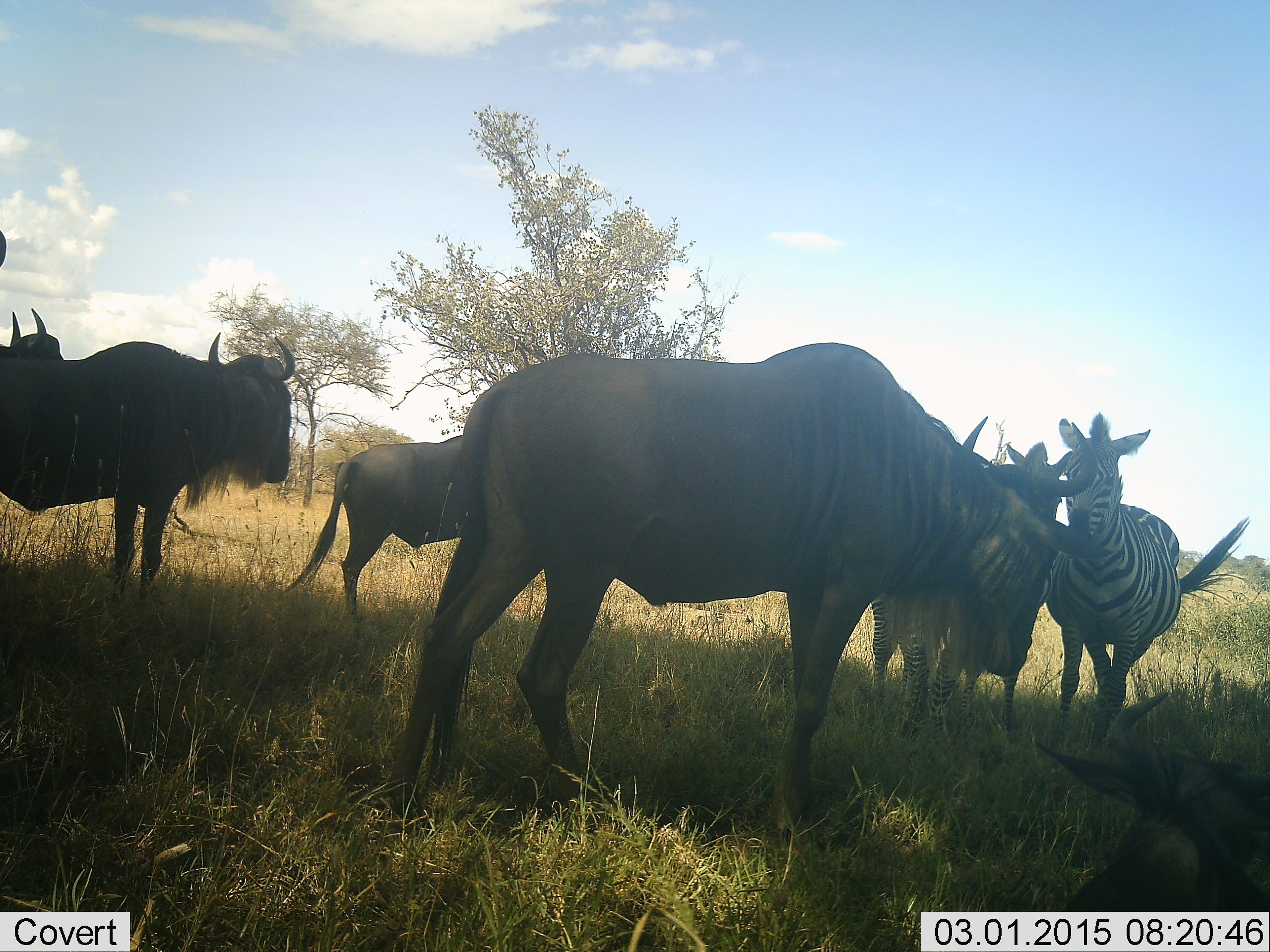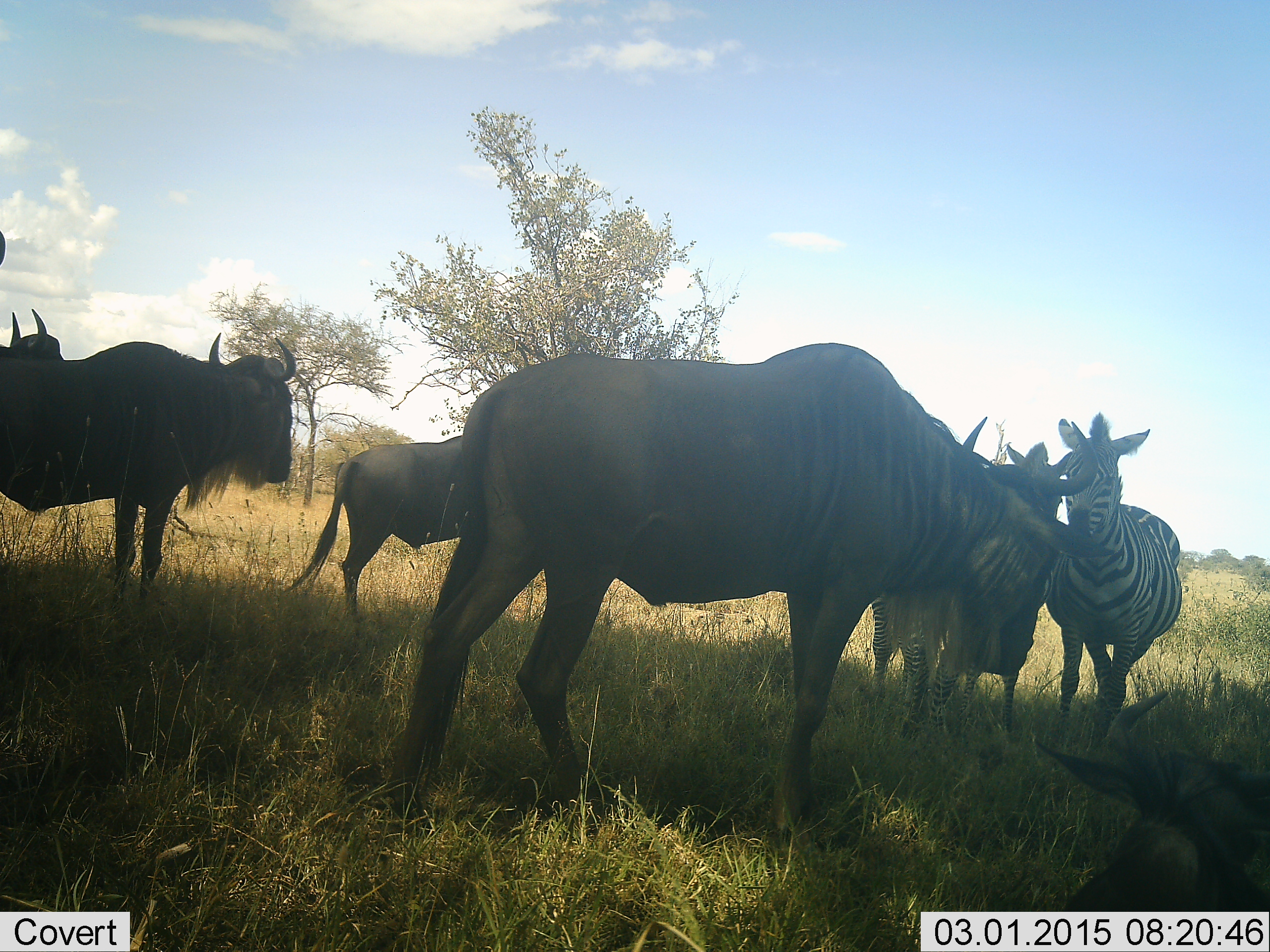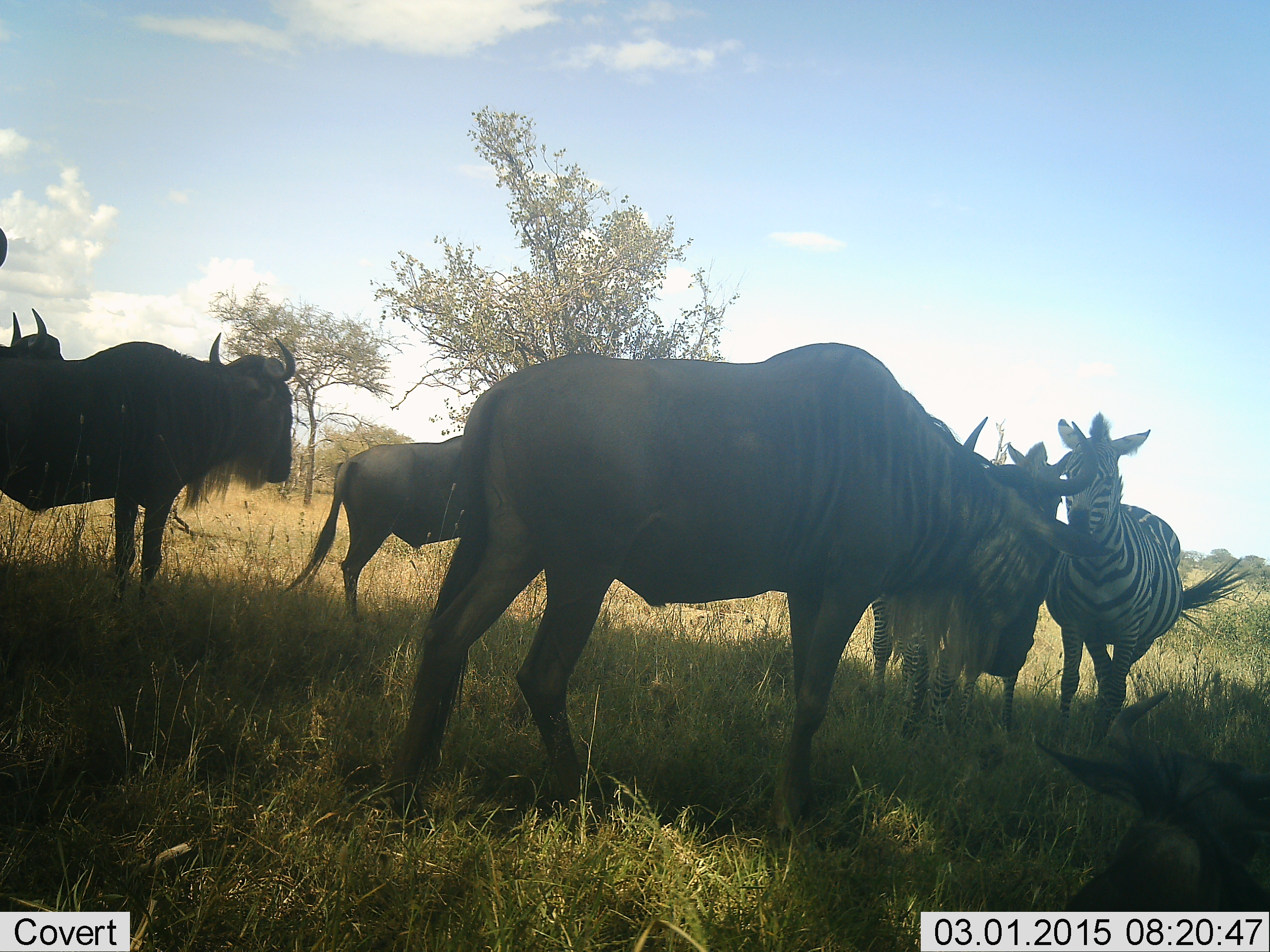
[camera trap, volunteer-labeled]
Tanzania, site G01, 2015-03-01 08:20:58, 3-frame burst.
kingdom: Animalia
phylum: Chordata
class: Mammalia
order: Artiodactyla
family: Bovidae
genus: Connochaetes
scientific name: Connochaetes taurinus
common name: blue wildebeest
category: wildebeest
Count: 4.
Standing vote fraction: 100%.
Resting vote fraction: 20%.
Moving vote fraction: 0%.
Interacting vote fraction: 0%.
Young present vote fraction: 0%.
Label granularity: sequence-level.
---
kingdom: Animalia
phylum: Chordata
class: Mammalia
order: Perissodactyla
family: Equidae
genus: Equus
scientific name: Equus quagga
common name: plains zebra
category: zebra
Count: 2.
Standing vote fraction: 90%.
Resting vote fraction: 10%.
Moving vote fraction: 0%.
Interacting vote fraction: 10%.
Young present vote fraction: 0%.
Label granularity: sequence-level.